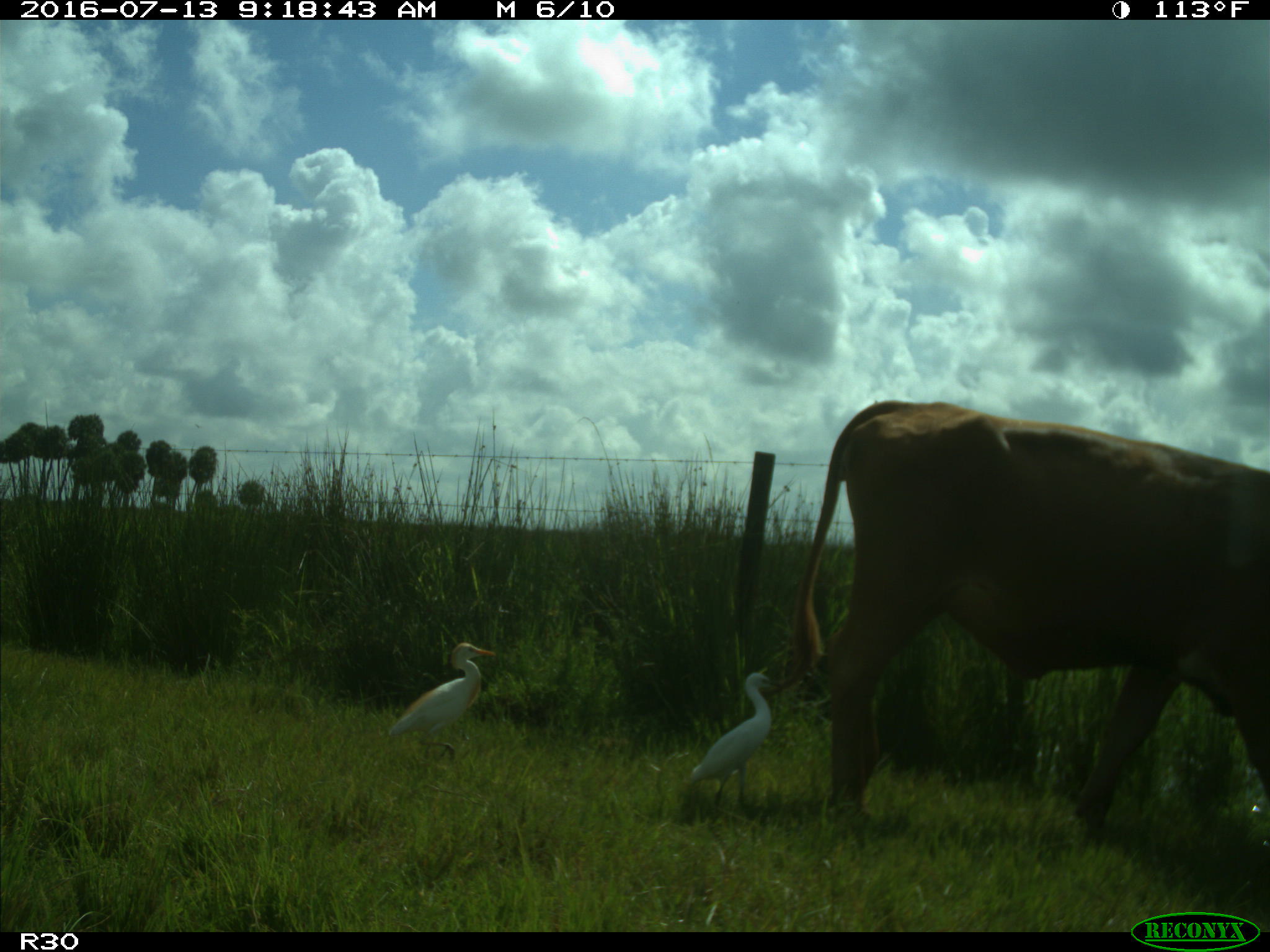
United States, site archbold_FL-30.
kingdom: Animalia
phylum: Chordata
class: Mammalia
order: Artiodactyla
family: Bovidae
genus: Bos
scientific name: Bos taurus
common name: domestic cow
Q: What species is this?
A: Bos taurus (domestic cow).